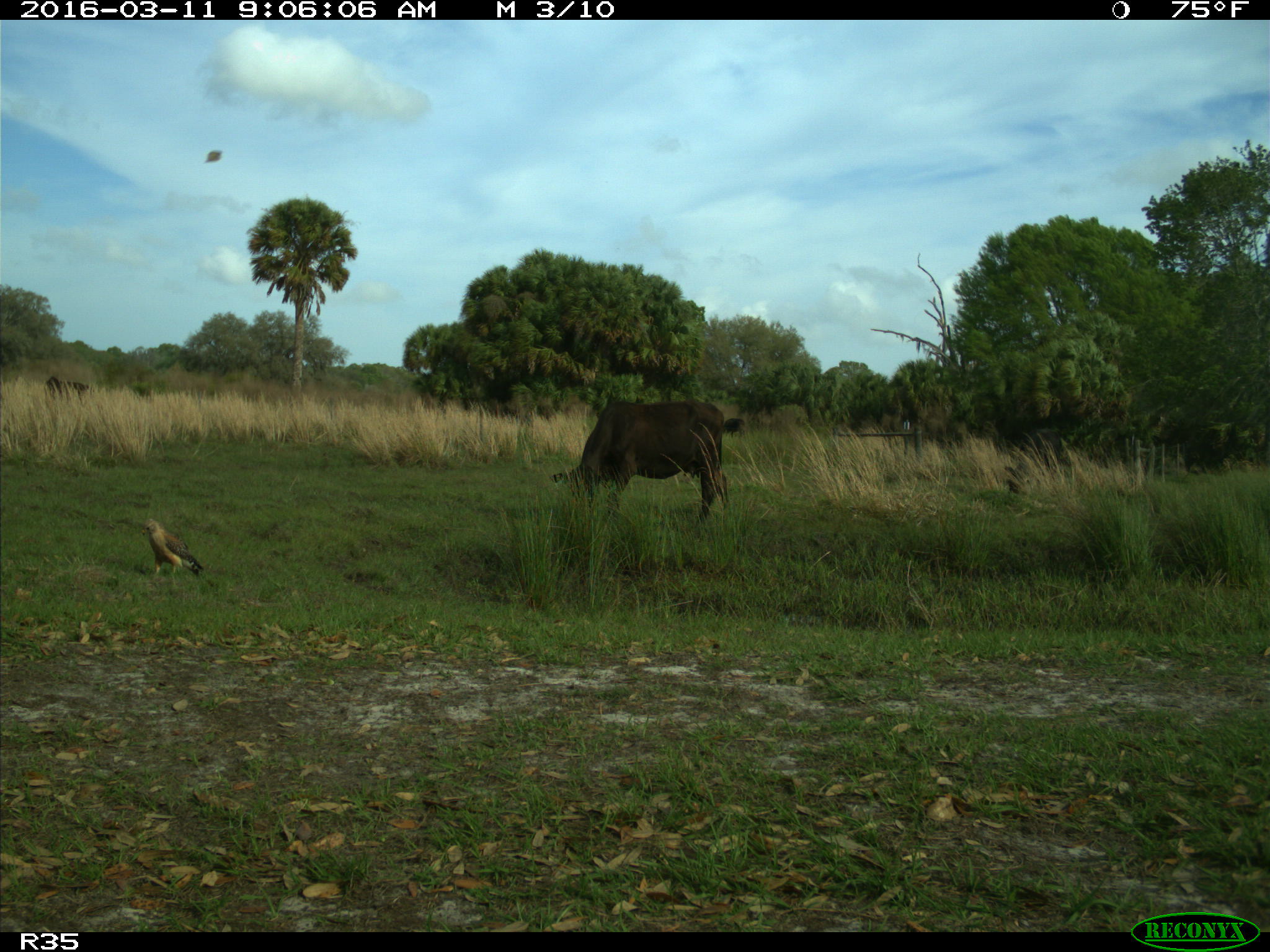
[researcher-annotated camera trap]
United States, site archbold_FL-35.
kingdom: Animalia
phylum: Chordata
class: Mammalia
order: Artiodactyla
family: Bovidae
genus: Bos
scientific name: Bos taurus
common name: domestic cow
Bos taurus (domestic cow).